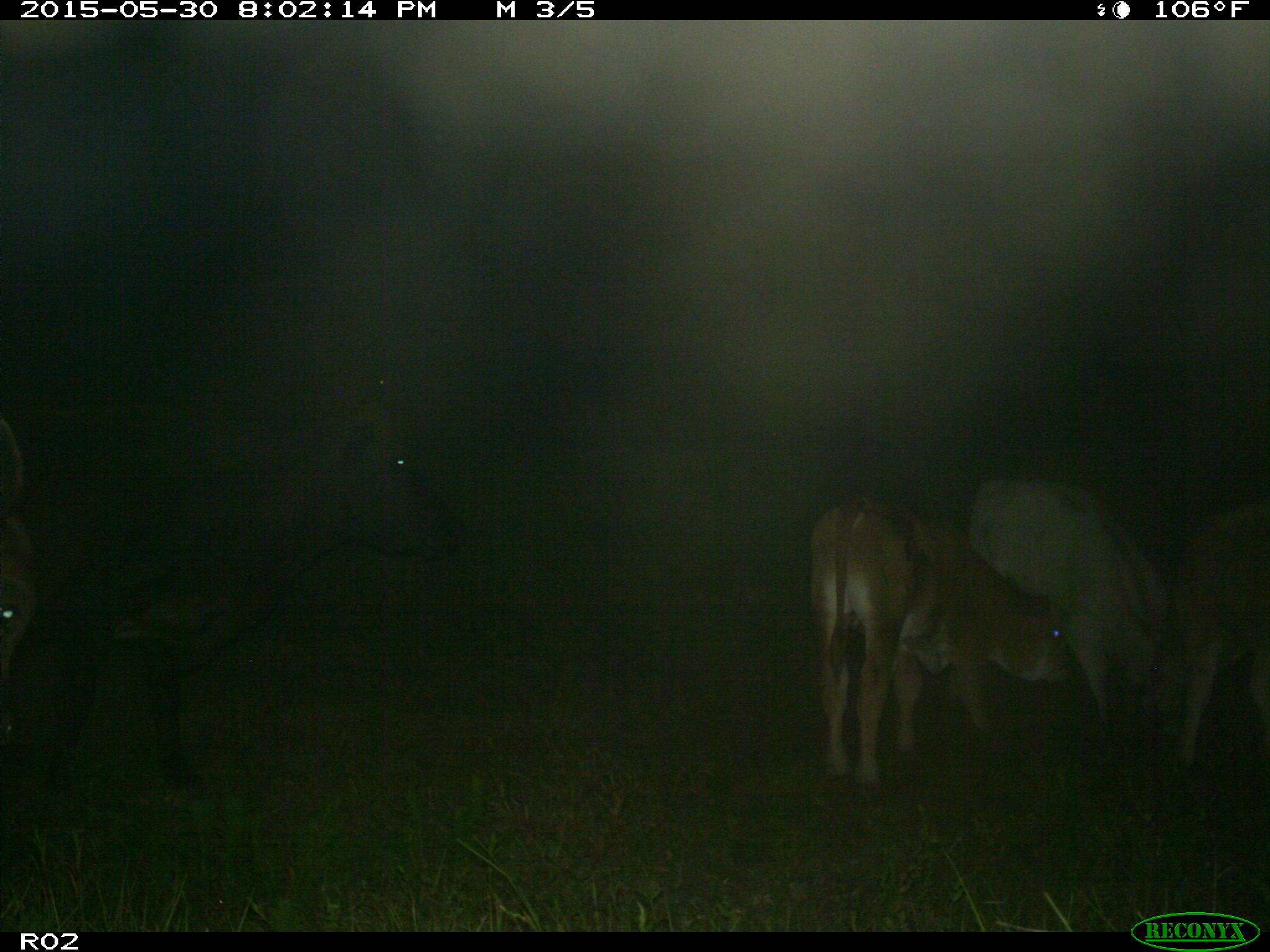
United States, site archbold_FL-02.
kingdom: Animalia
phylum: Chordata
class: Mammalia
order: Artiodactyla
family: Bovidae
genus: Bos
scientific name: Bos taurus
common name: domestic cow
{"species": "Bos taurus (domestic cow)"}